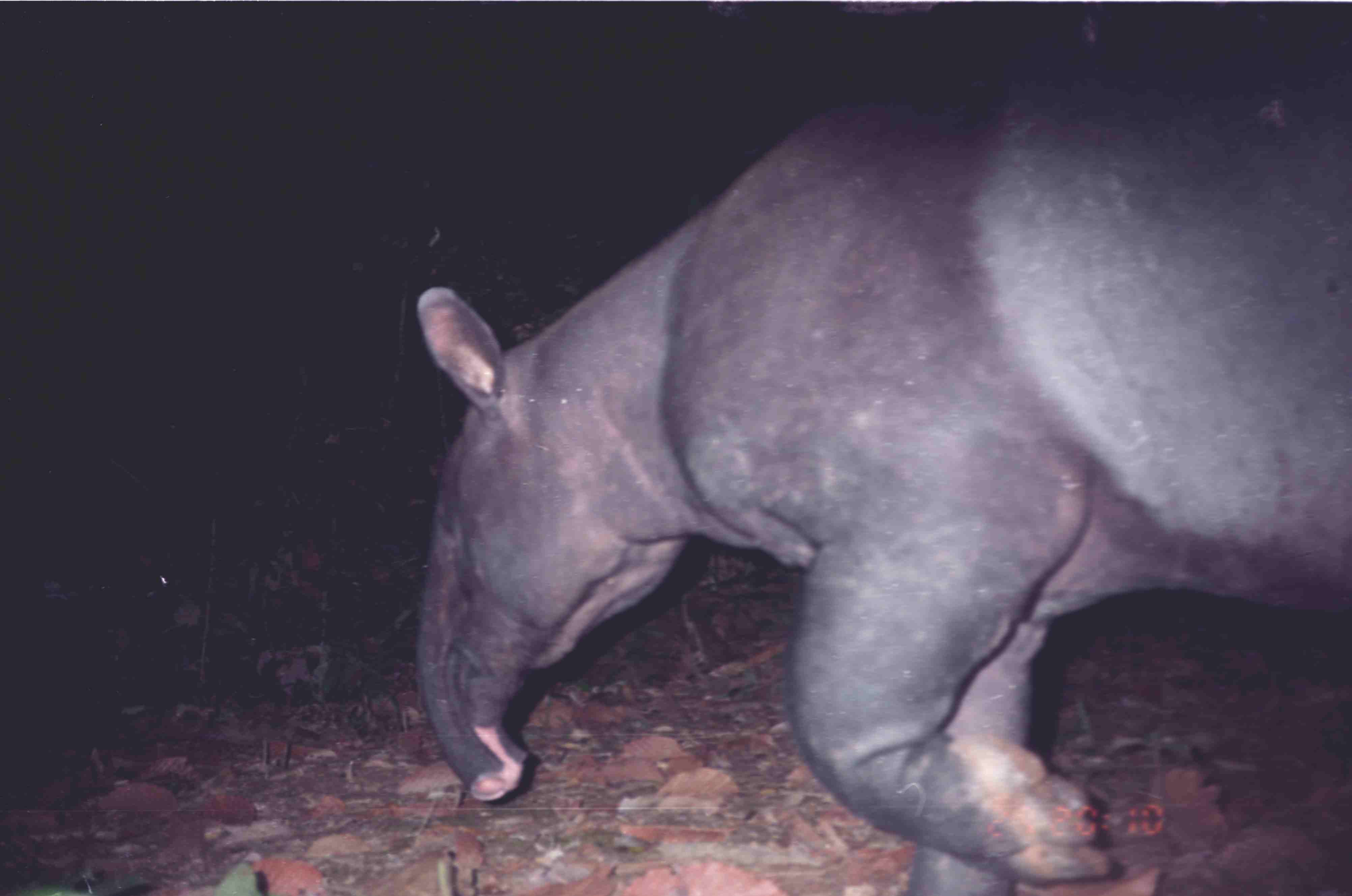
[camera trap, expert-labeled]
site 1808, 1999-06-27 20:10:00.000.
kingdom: Animalia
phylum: Chordata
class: Mammalia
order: Perissodactyla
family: Tapiridae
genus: Tapirus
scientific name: Tapirus indicus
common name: malayan tapir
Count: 1.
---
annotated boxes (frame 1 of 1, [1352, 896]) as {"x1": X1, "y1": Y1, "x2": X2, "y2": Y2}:
tapirus indicus: {"x1": 410, "y1": 23, "x2": 1349, "y2": 894}